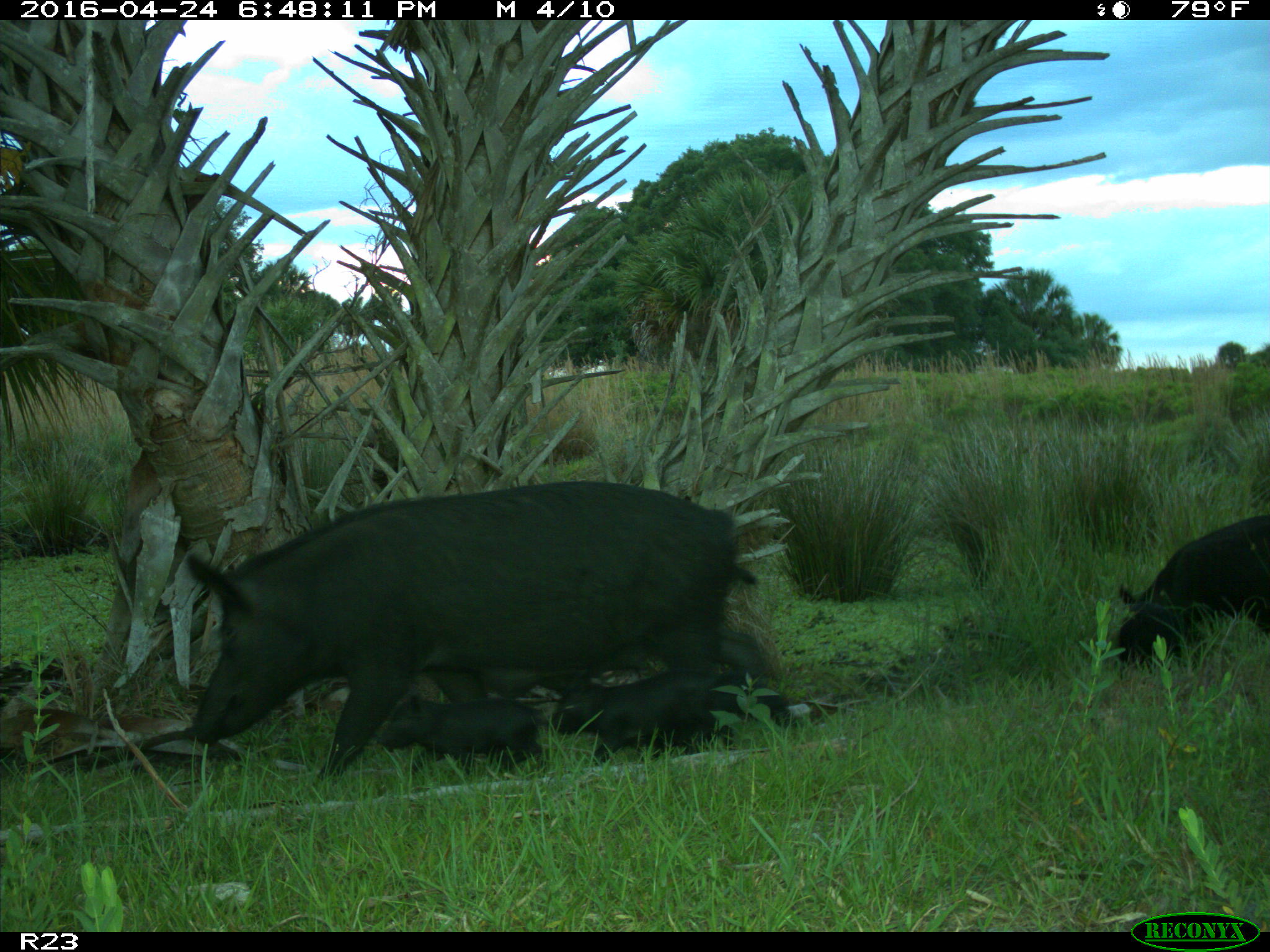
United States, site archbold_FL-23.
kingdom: Animalia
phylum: Chordata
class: Mammalia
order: Artiodactyla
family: Suidae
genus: Sus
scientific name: Sus scrofa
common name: wild boar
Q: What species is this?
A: Sus scrofa (wild boar).